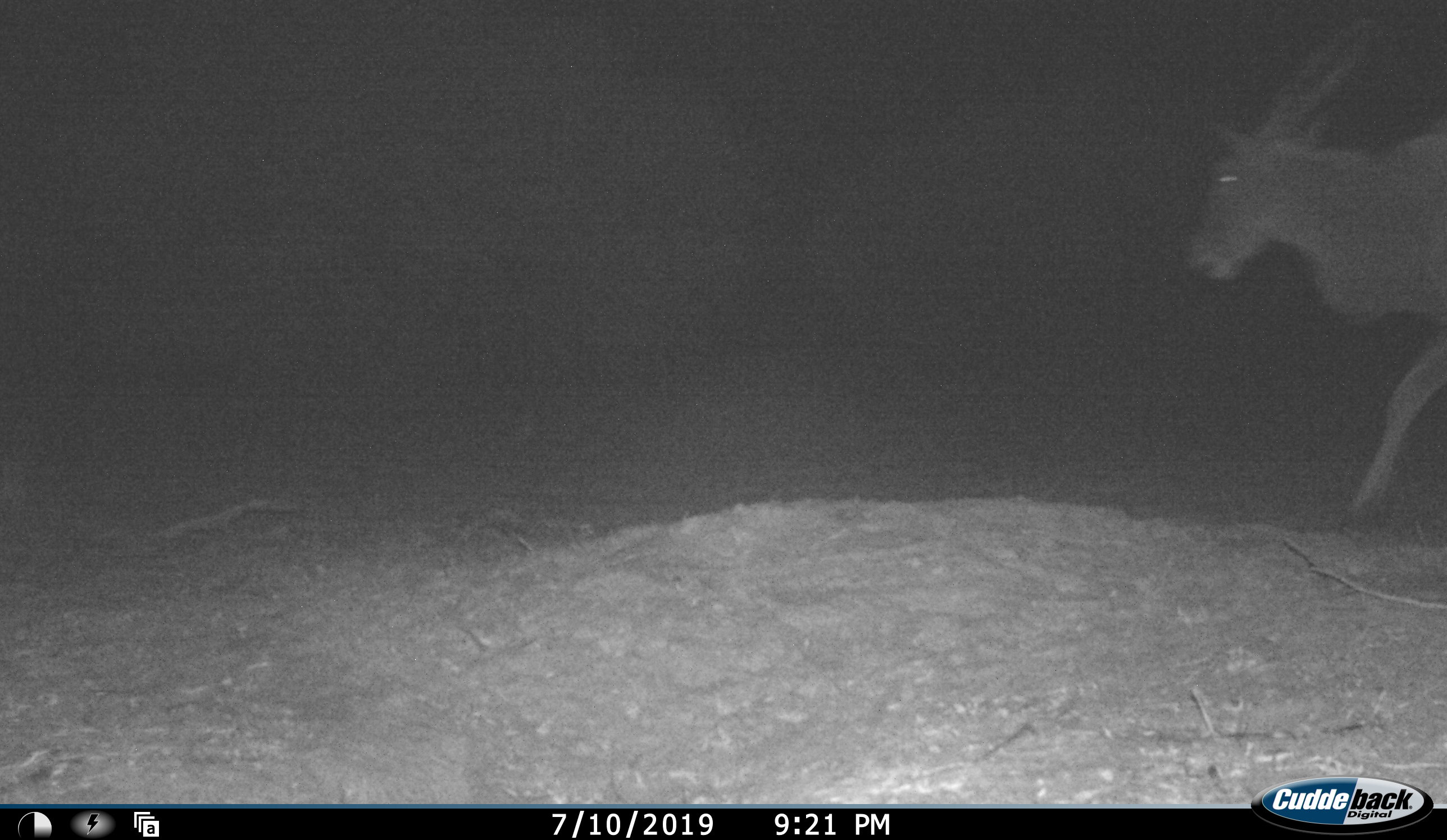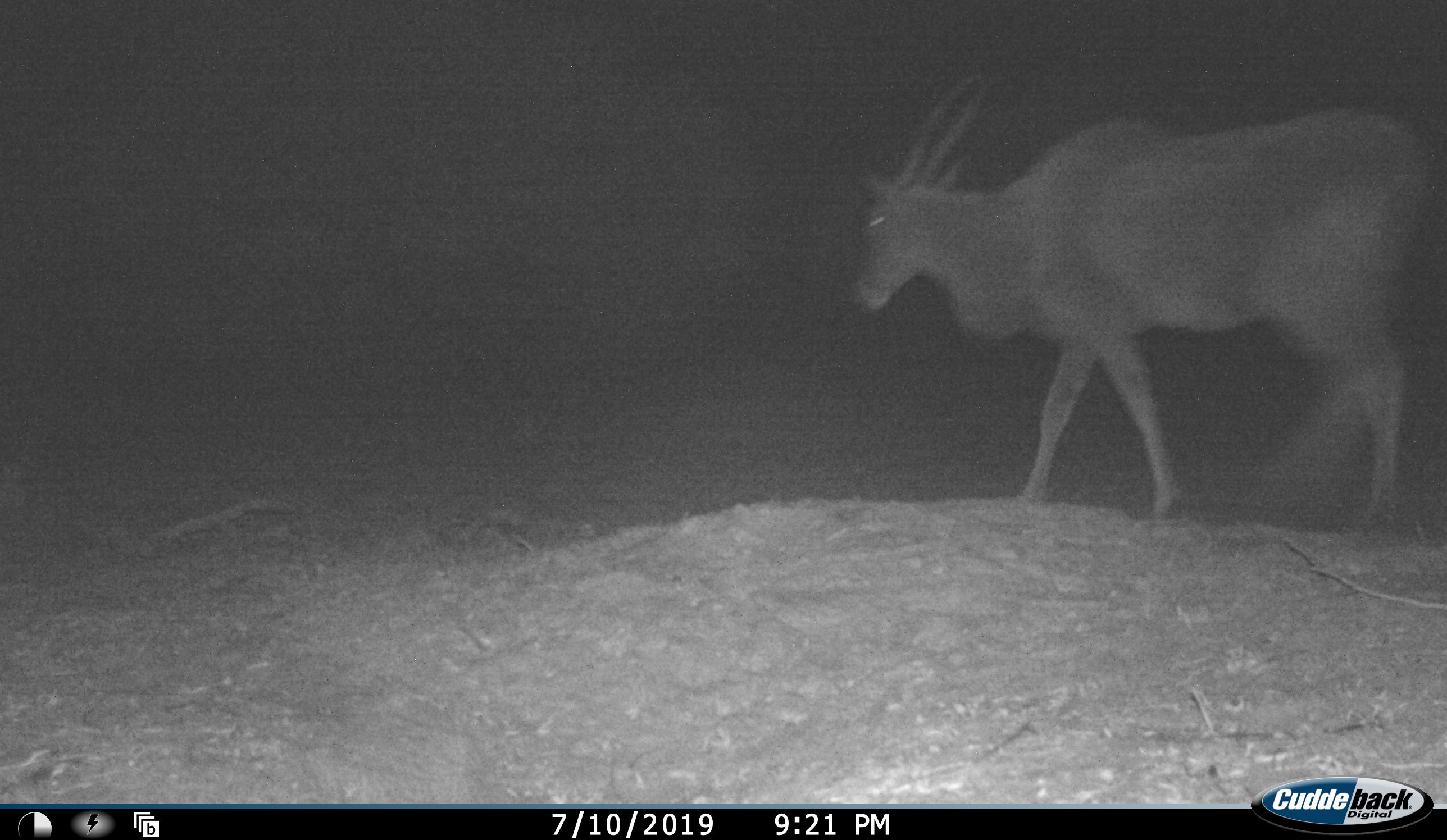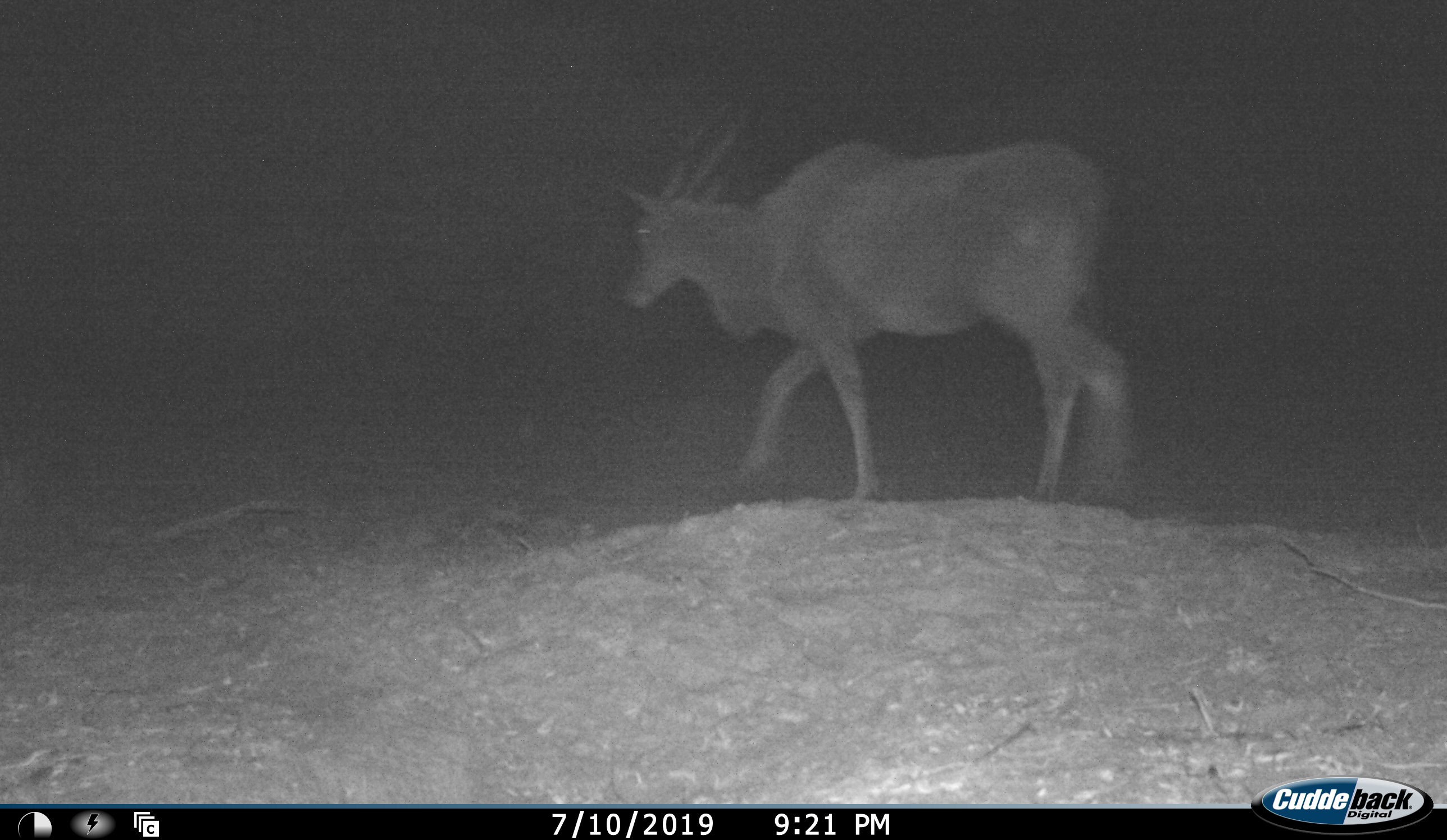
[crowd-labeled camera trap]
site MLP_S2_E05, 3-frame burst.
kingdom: Animalia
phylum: Chordata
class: Mammalia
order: Artiodactyla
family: Bovidae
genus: Tragelaphus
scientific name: Tragelaphus oryx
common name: eland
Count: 1.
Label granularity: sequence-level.